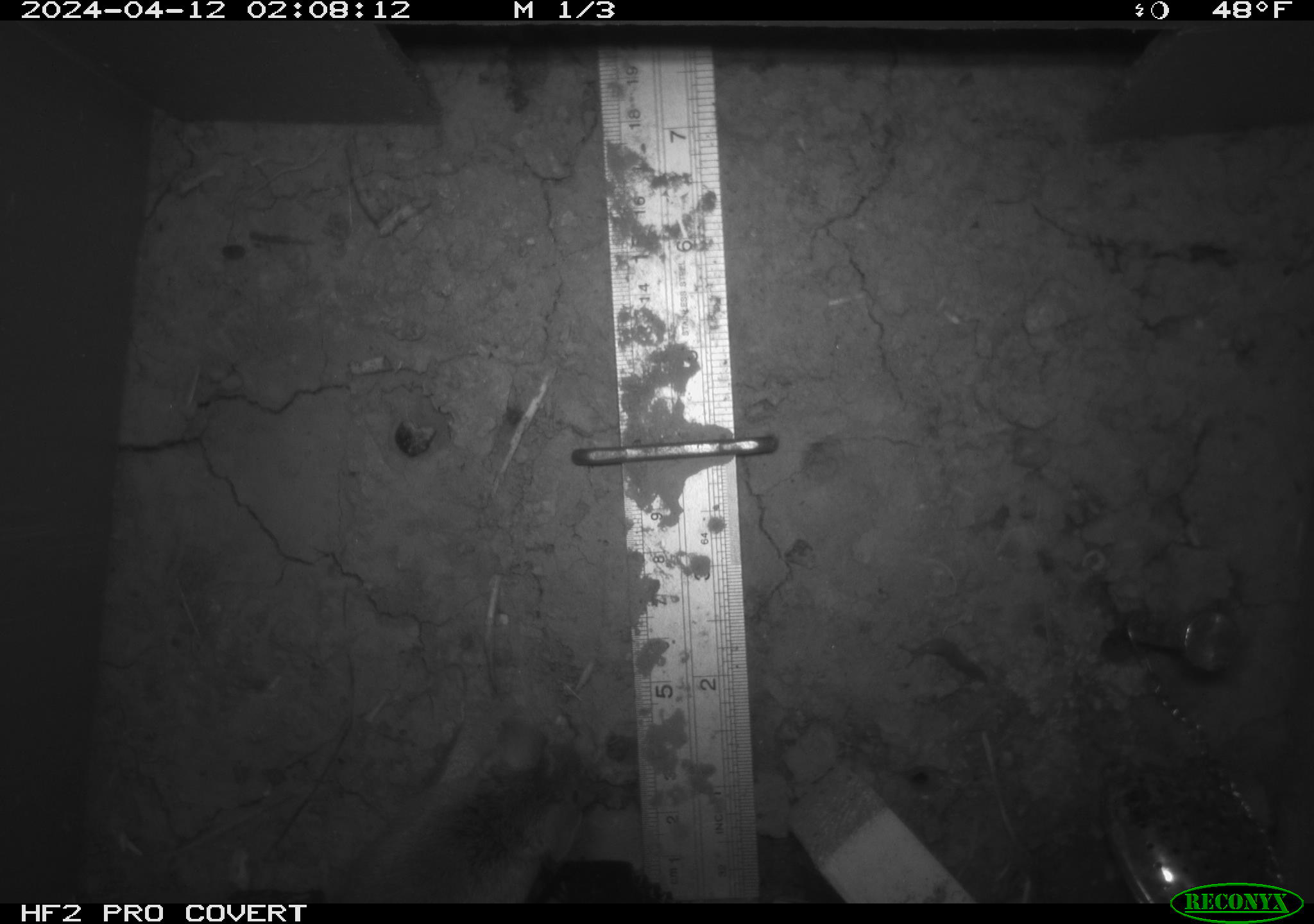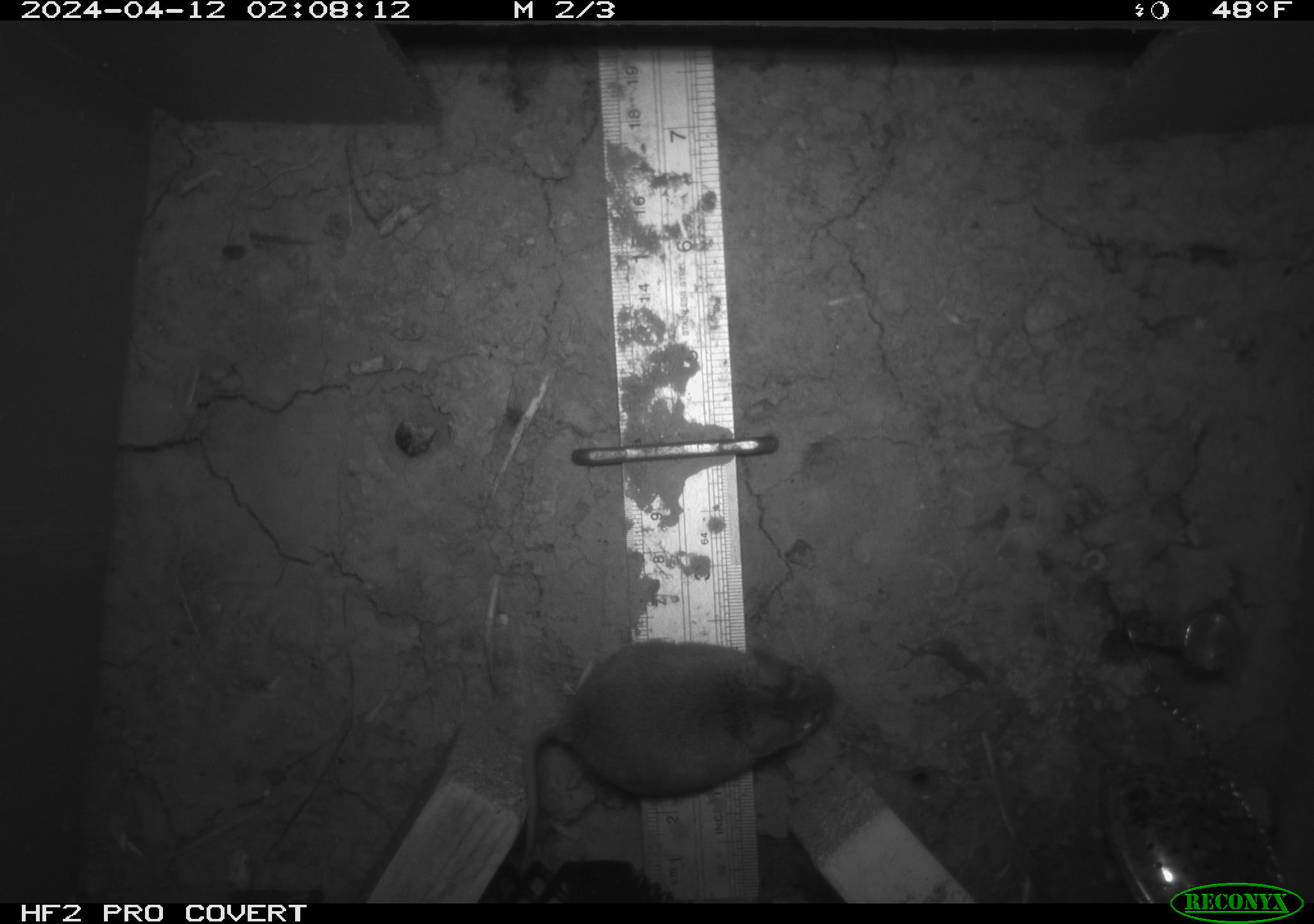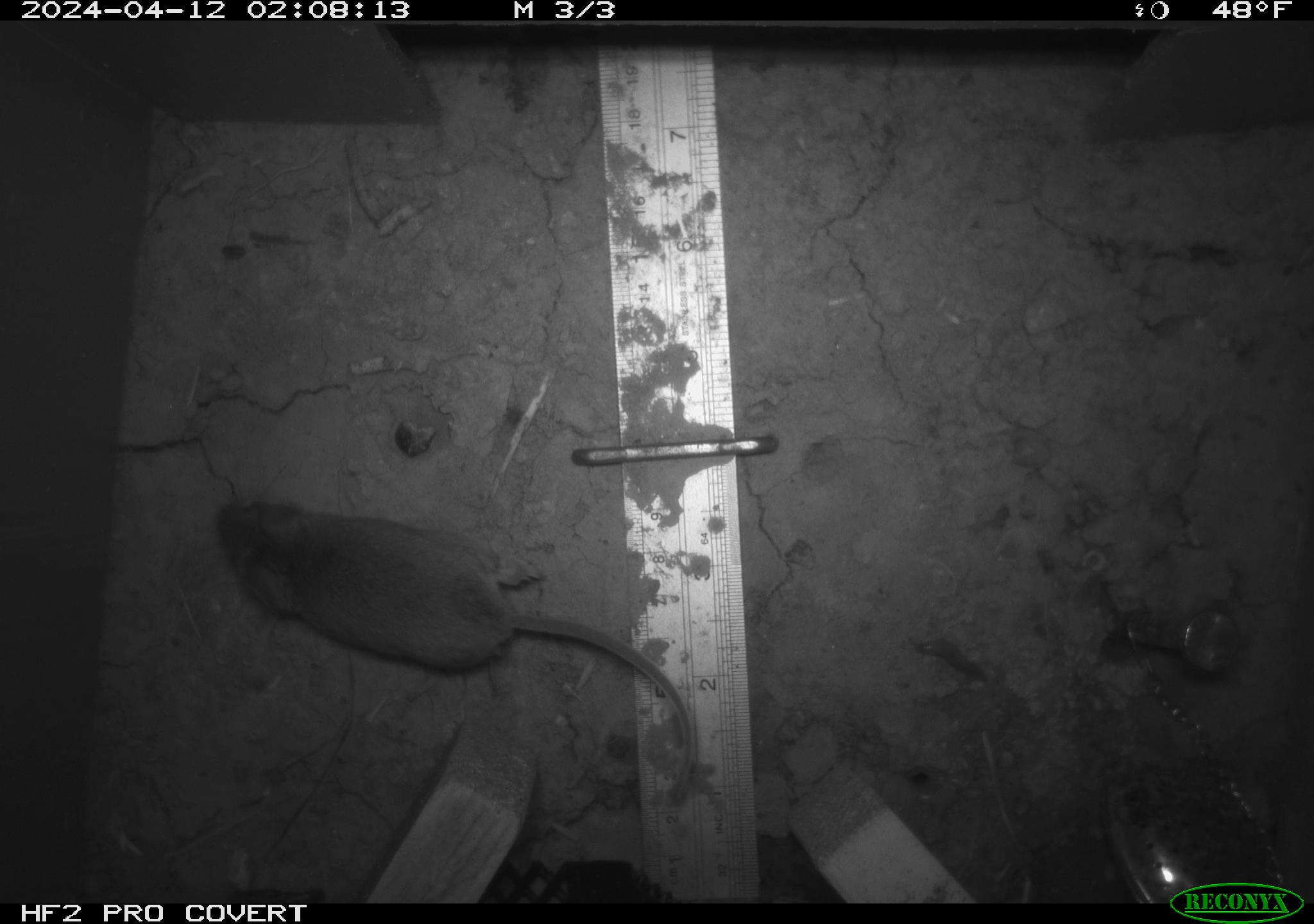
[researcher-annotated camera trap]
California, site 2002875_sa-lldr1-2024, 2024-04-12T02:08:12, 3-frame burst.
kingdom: Animalia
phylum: Chordata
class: Mammalia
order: Rodentia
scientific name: Rodentia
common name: mouse species